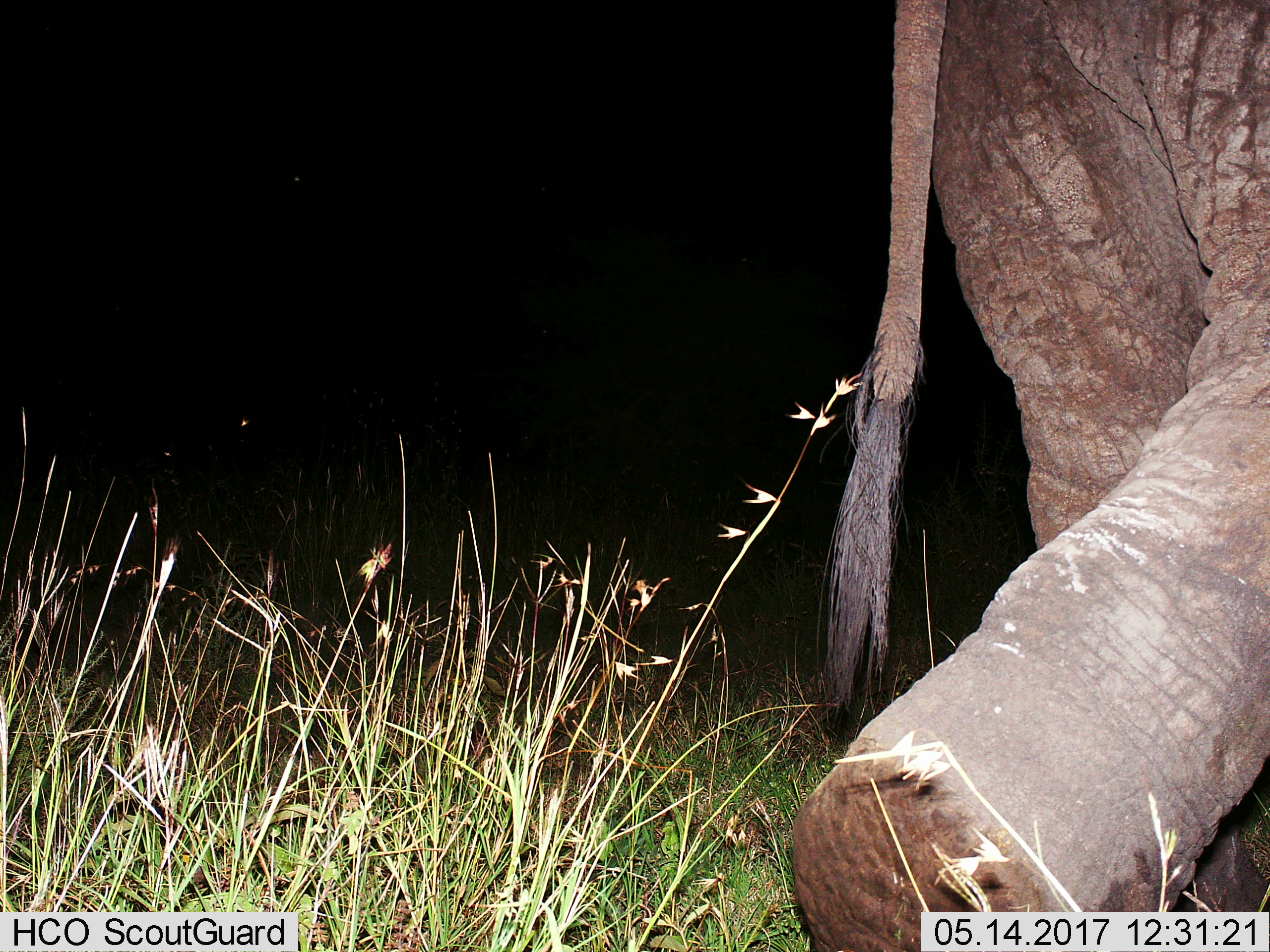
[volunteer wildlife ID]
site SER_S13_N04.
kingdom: Animalia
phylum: Chordata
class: Mammalia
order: Proboscidea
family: Elephantidae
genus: Loxodonta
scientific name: Loxodonta africana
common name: african bush elephant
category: elephant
Elephant (african bush elephant) (Loxodonta africana), count 1. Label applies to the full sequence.